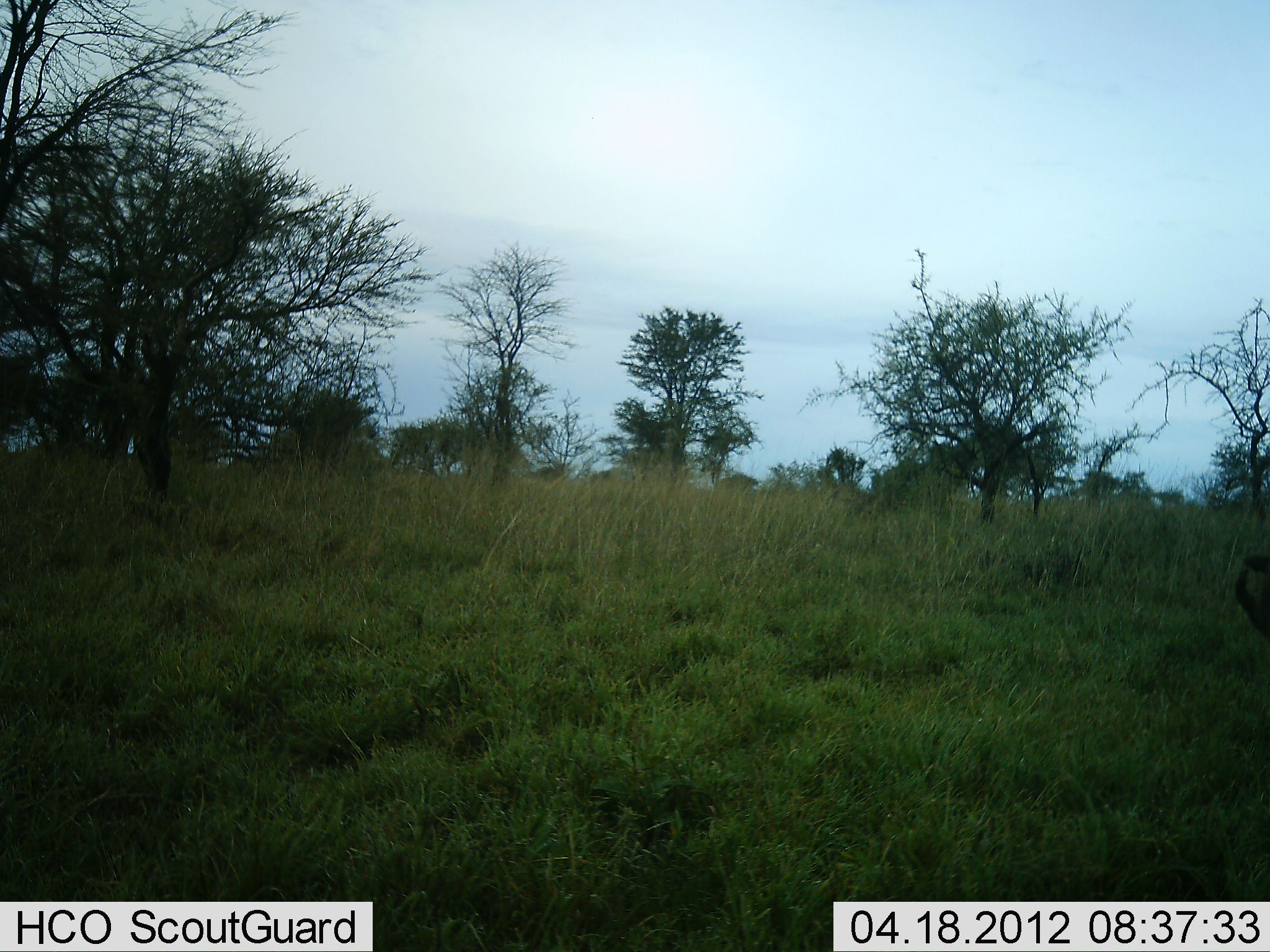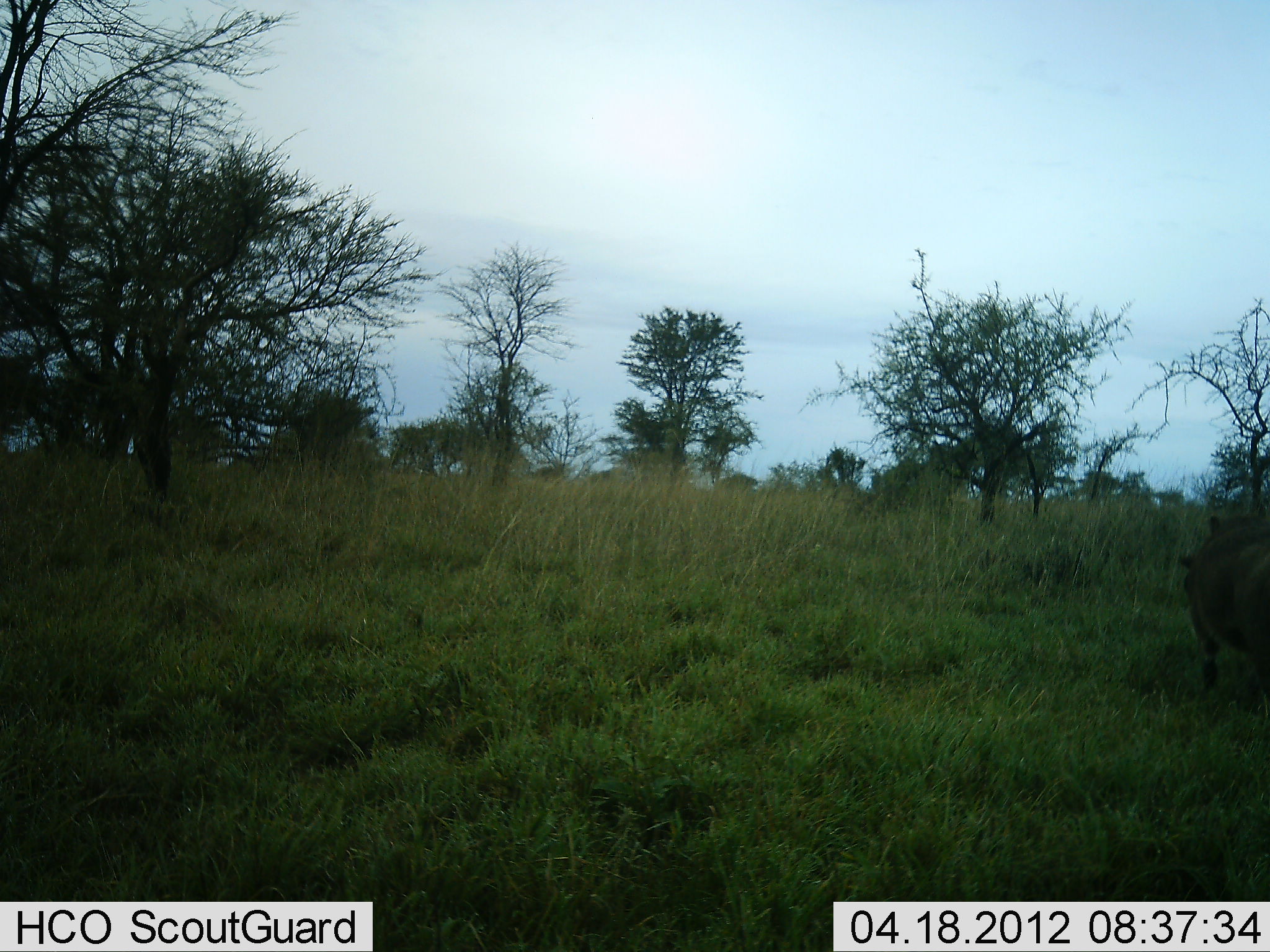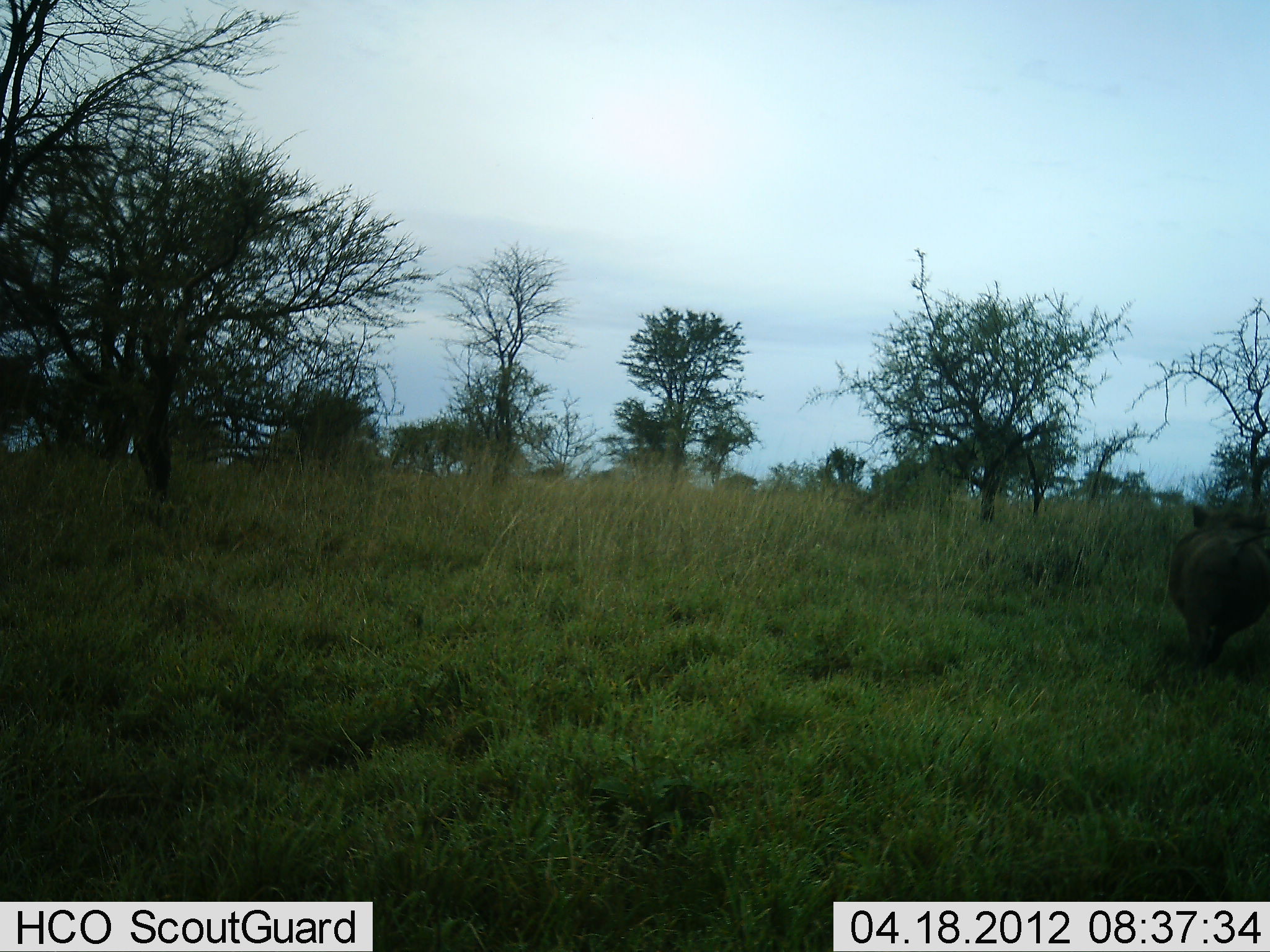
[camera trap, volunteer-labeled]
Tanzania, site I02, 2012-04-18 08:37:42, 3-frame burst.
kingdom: Animalia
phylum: Chordata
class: Mammalia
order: Artiodactyla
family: Suidae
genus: Phacochoerus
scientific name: Phacochoerus africanus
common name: warthog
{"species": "warthog (Phacochoerus africanus)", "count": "1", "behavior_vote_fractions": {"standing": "0%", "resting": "0%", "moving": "100%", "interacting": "0%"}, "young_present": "0%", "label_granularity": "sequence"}